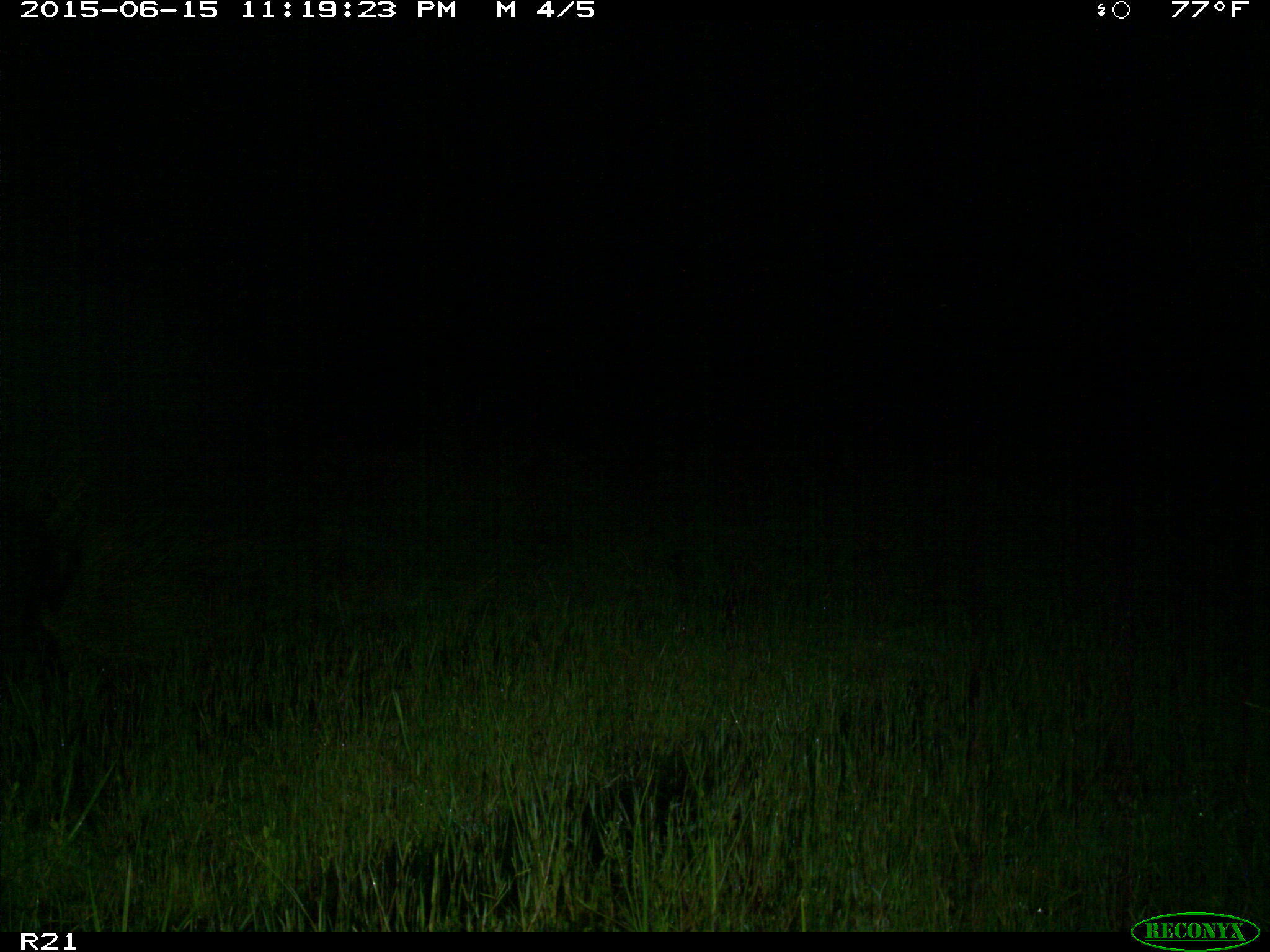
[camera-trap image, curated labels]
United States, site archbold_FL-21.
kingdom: Animalia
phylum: Chordata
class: Mammalia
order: Artiodactyla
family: Suidae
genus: Sus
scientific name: Sus scrofa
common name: wild boar